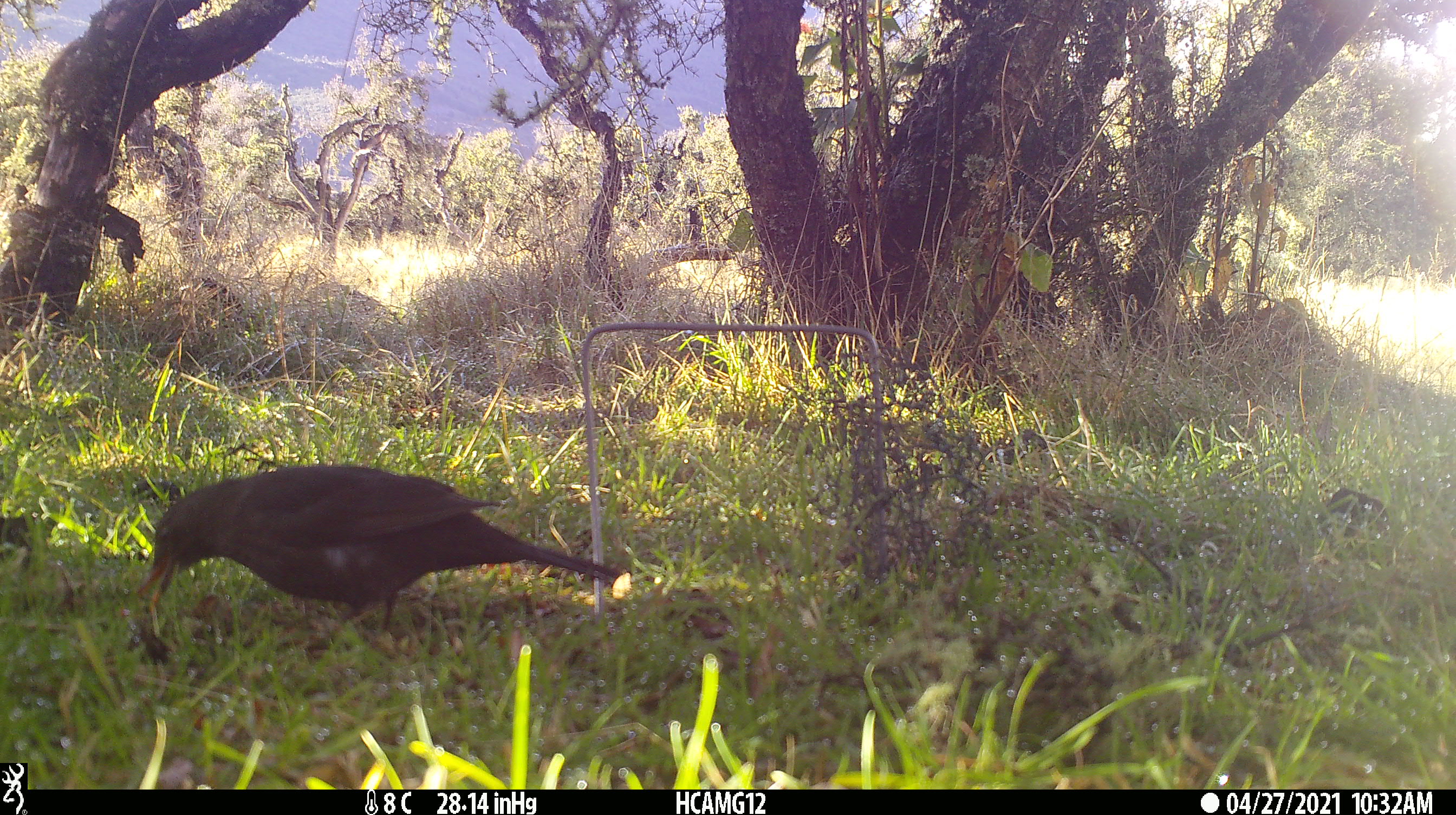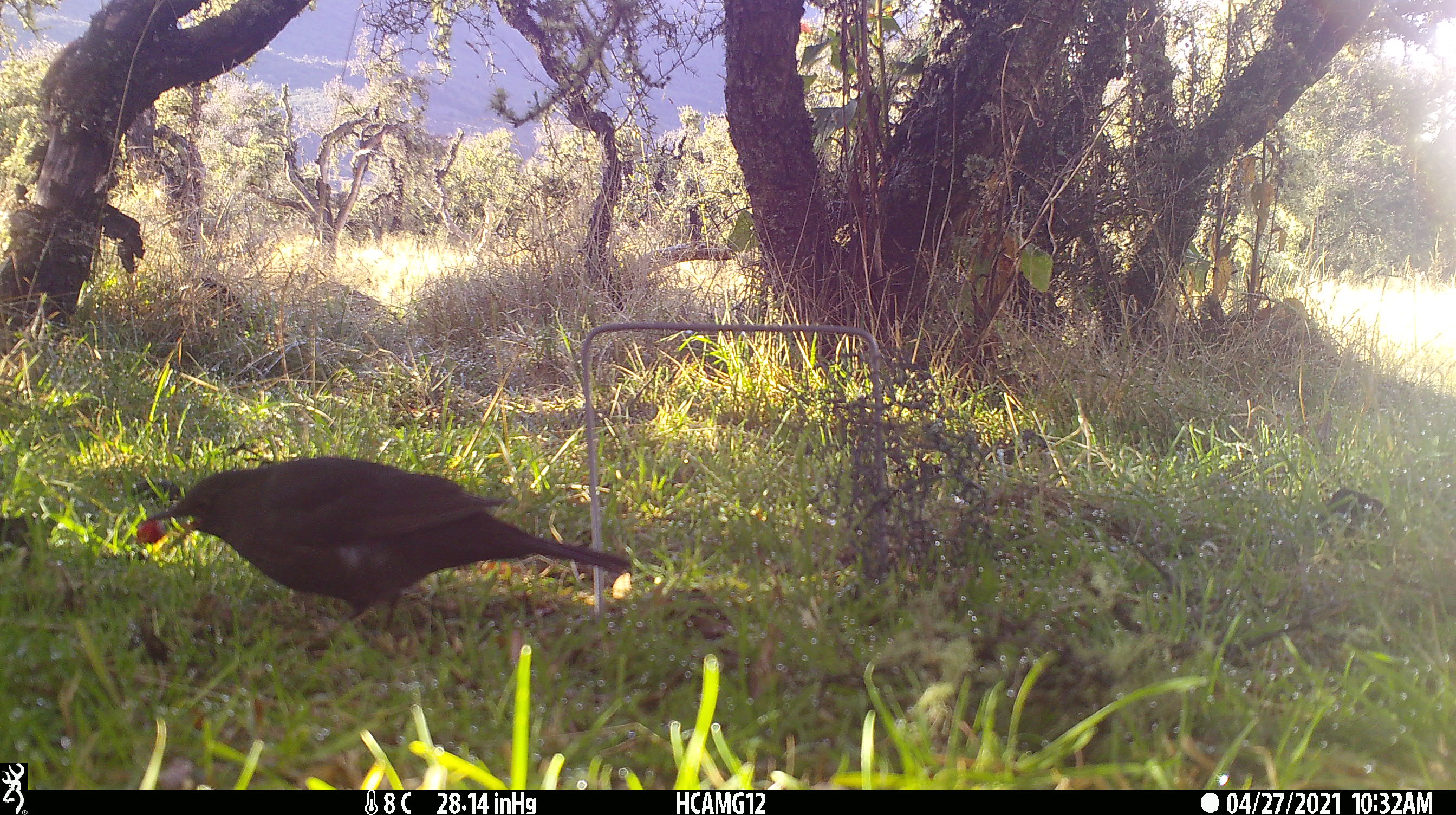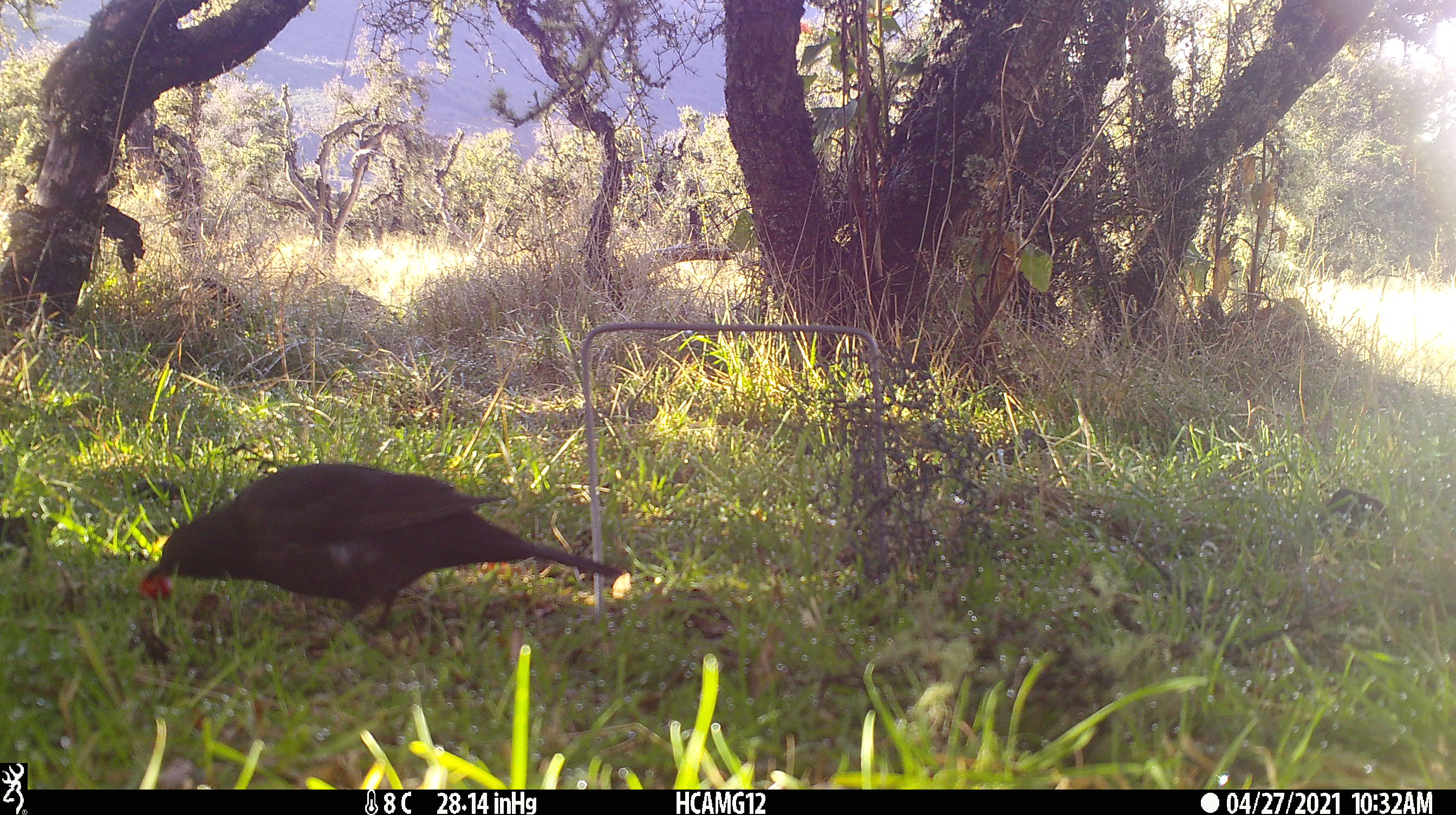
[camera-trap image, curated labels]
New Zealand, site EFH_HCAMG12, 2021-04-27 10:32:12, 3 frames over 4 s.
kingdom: Animalia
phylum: Chordata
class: Aves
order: Passeriformes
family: Turdidae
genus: Turdus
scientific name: Turdus merula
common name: eurasian blackbird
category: blackbird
Blackbird (eurasian blackbird) (Turdus merula).